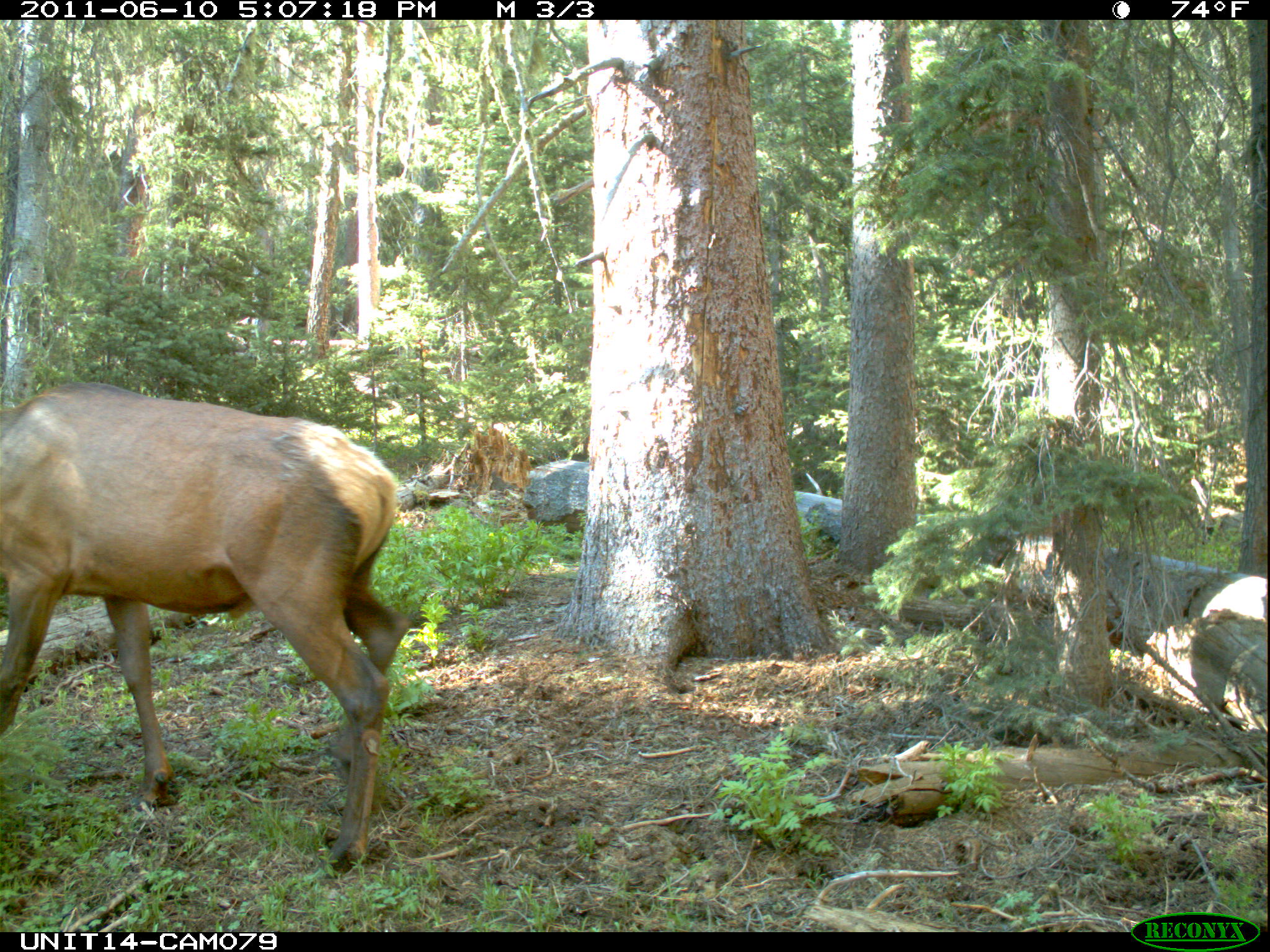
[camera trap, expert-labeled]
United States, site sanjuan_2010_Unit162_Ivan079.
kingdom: Animalia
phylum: Chordata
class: Mammalia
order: Artiodactyla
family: Cervidae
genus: Cervus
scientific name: Cervus elaphus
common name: red deer